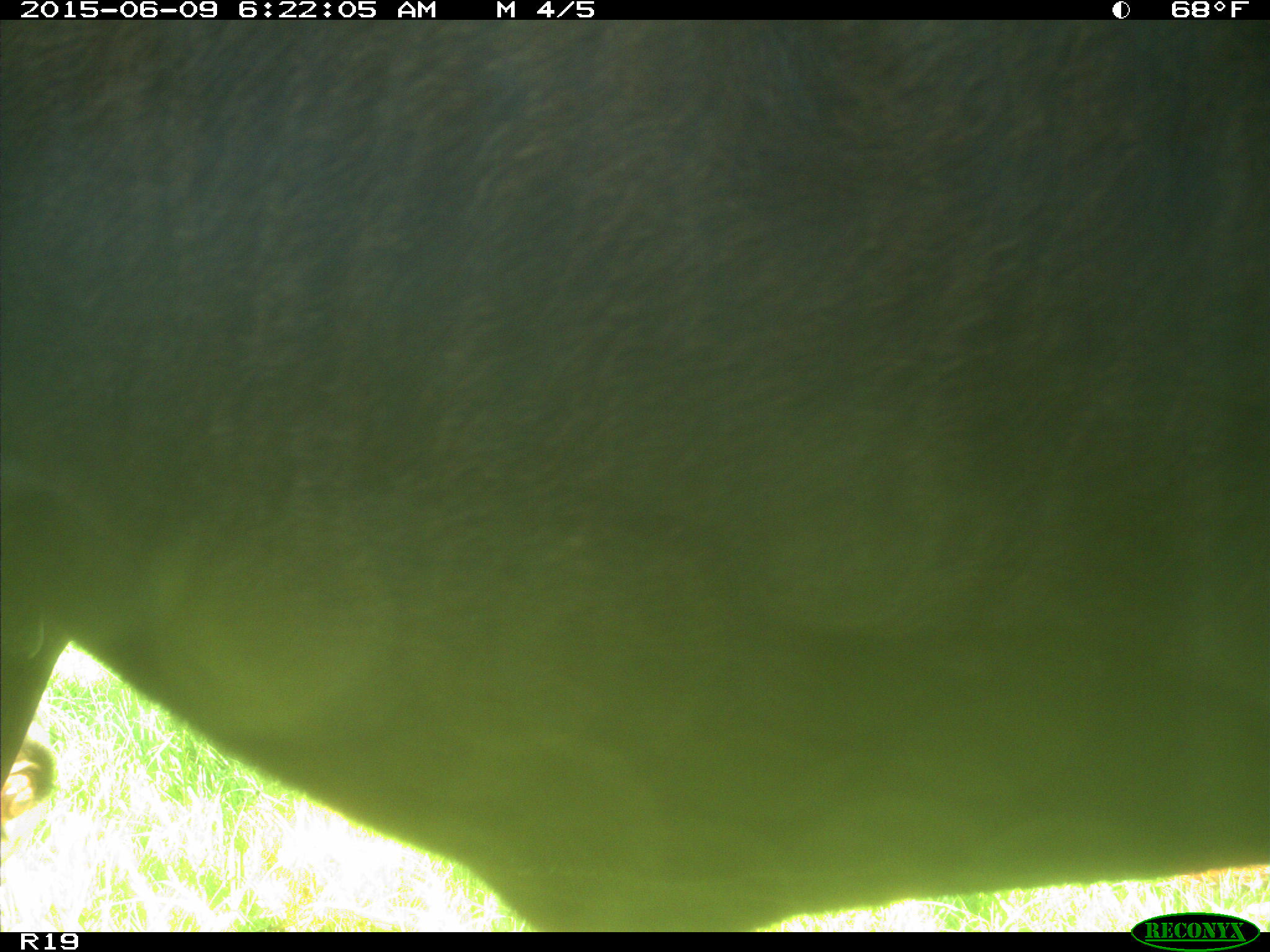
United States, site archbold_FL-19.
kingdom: Animalia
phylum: Chordata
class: Mammalia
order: Artiodactyla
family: Bovidae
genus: Bos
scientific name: Bos taurus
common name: domestic cow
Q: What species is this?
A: Bos taurus (domestic cow).